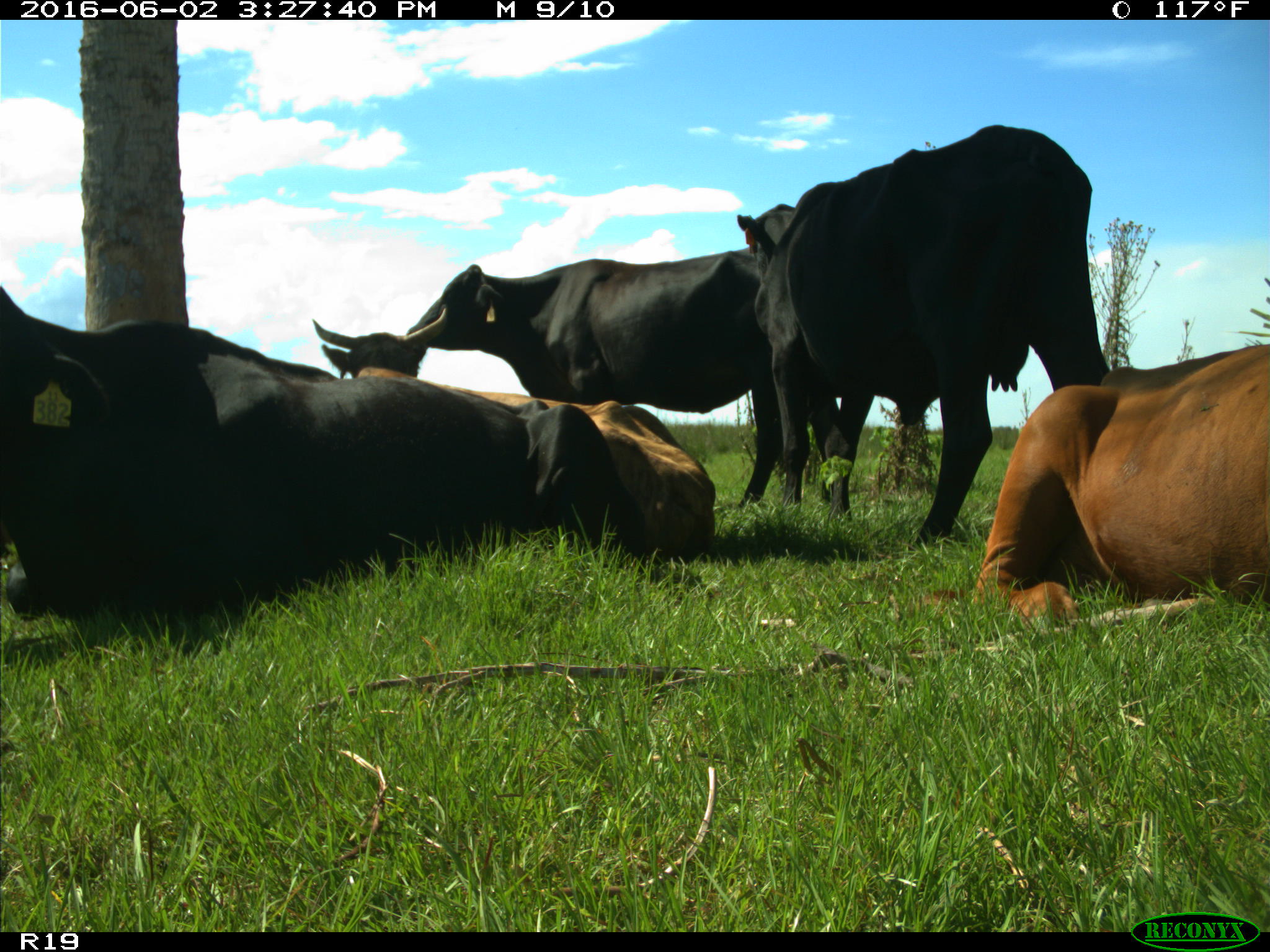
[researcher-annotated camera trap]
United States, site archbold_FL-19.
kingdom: Animalia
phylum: Chordata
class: Mammalia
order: Artiodactyla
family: Bovidae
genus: Bos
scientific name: Bos taurus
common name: domestic cow